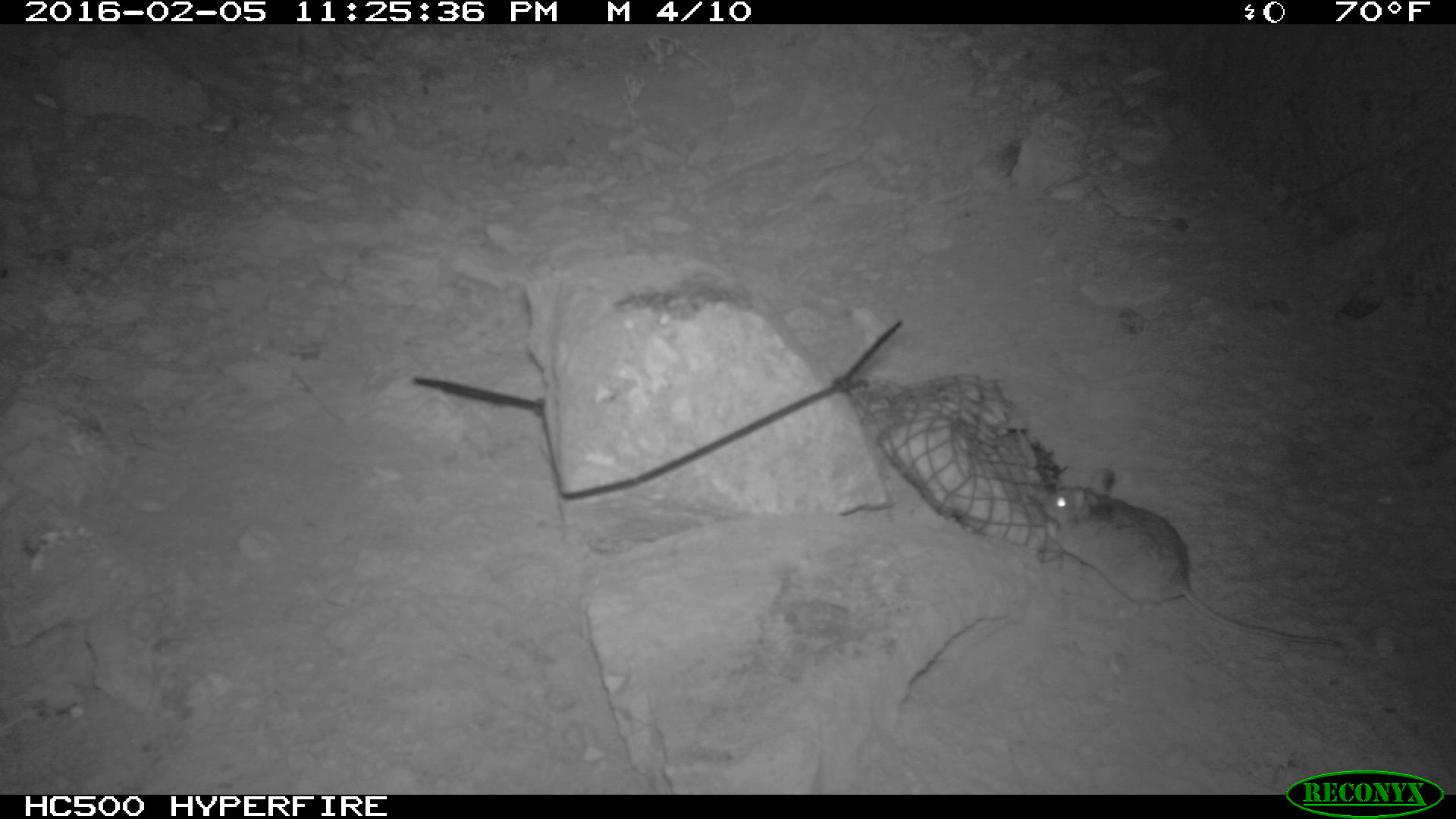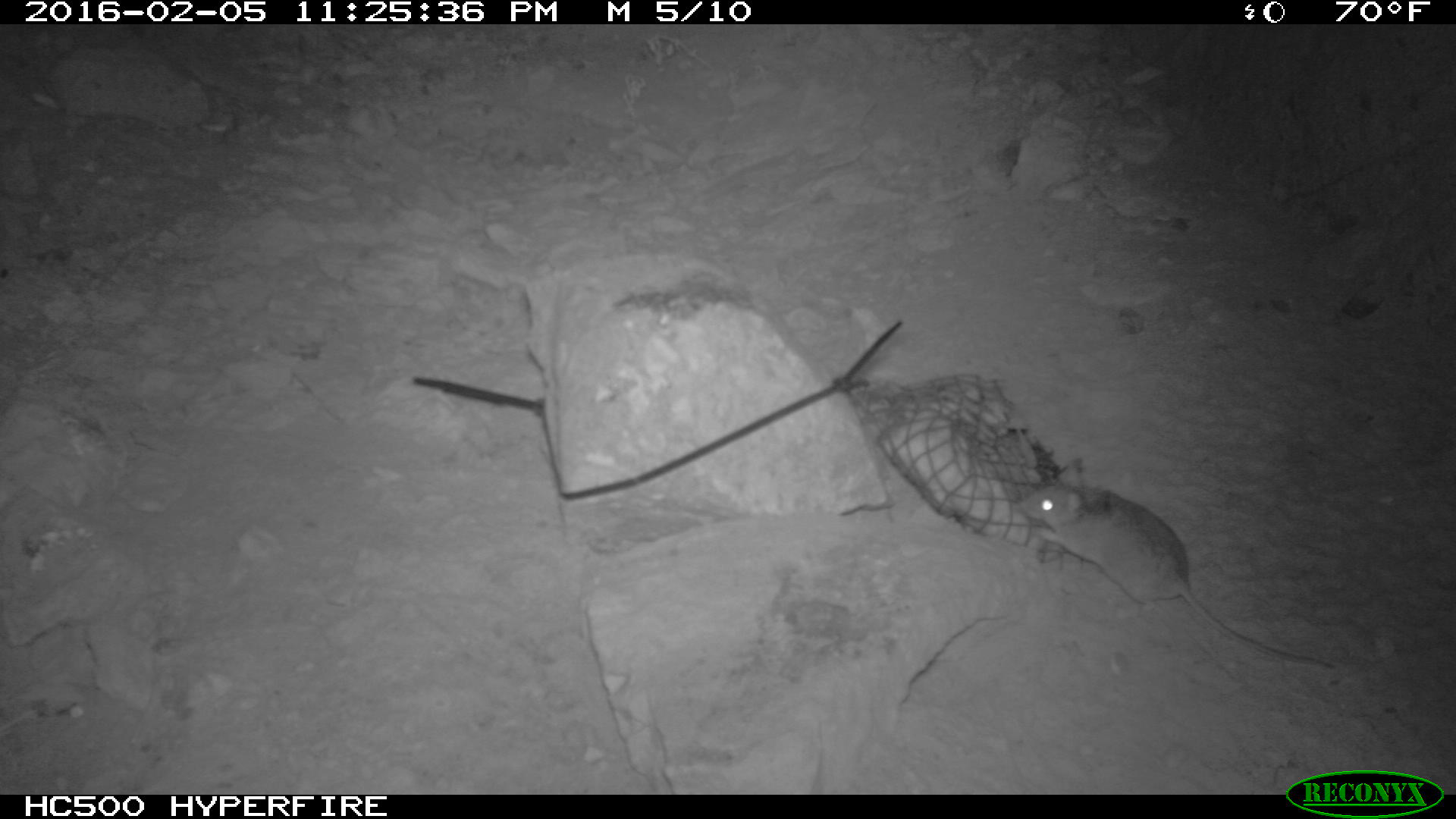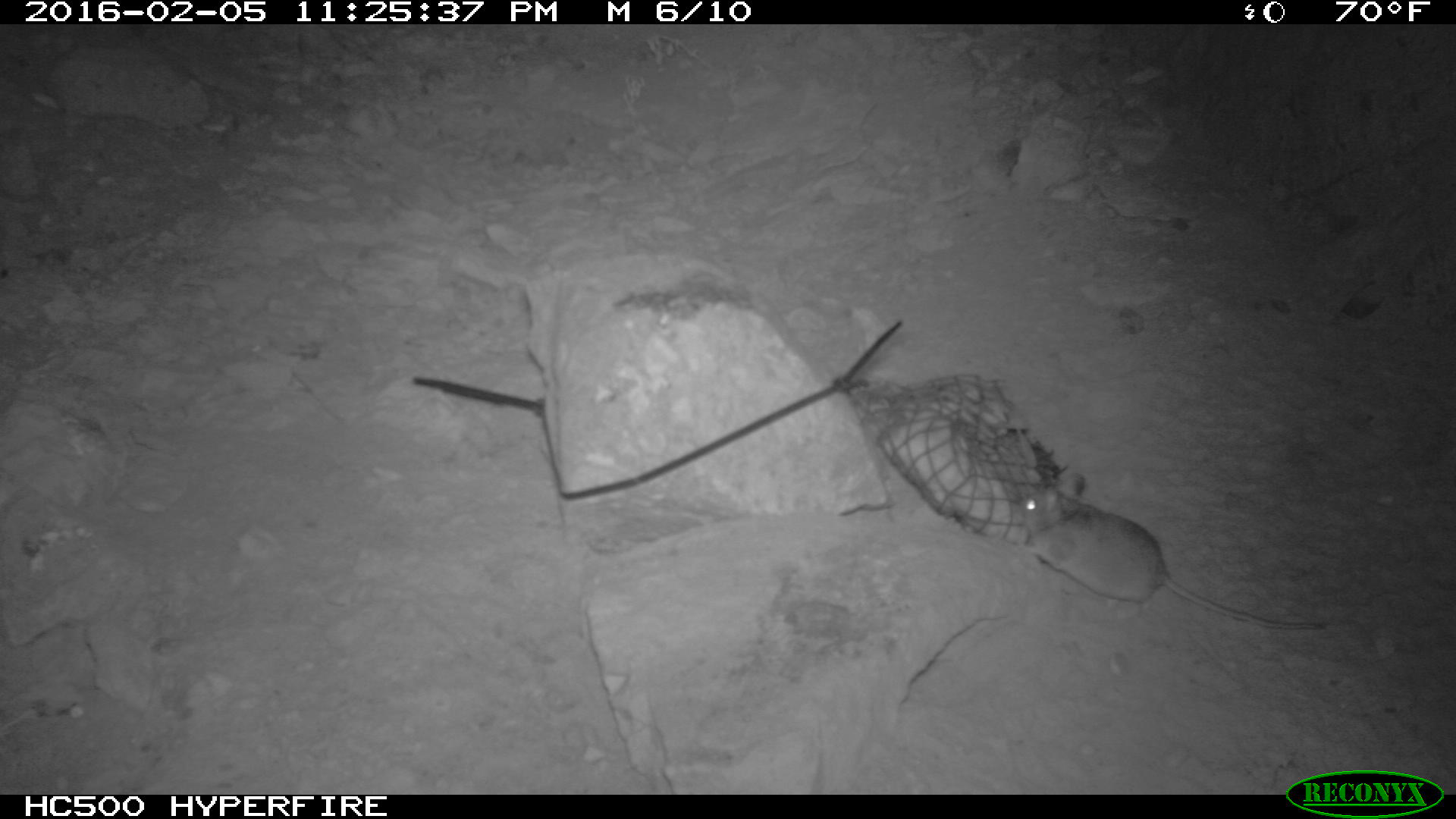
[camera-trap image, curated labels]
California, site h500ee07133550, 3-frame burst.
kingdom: Animalia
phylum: Chordata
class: Mammalia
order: Rodentia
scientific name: Rodentia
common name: rodent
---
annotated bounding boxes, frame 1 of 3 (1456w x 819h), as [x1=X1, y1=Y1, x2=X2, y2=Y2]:
rodent: [x1=1037, y1=466, x2=1346, y2=651]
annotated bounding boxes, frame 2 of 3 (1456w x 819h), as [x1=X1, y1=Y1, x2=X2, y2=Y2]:
rodent: [x1=1014, y1=457, x2=1340, y2=672]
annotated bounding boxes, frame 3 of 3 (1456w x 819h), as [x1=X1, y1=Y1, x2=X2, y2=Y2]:
rodent: [x1=1020, y1=472, x2=1327, y2=632]